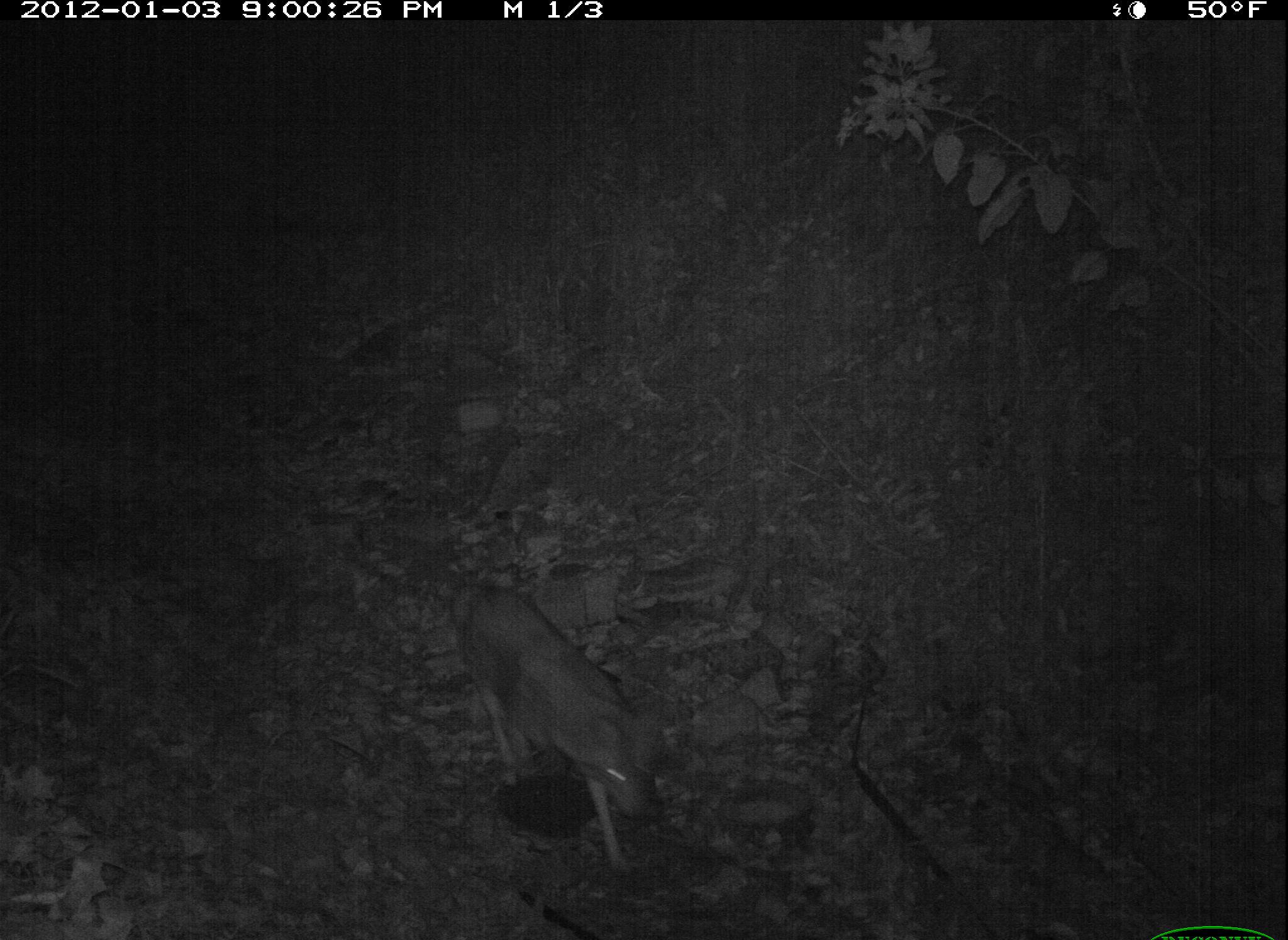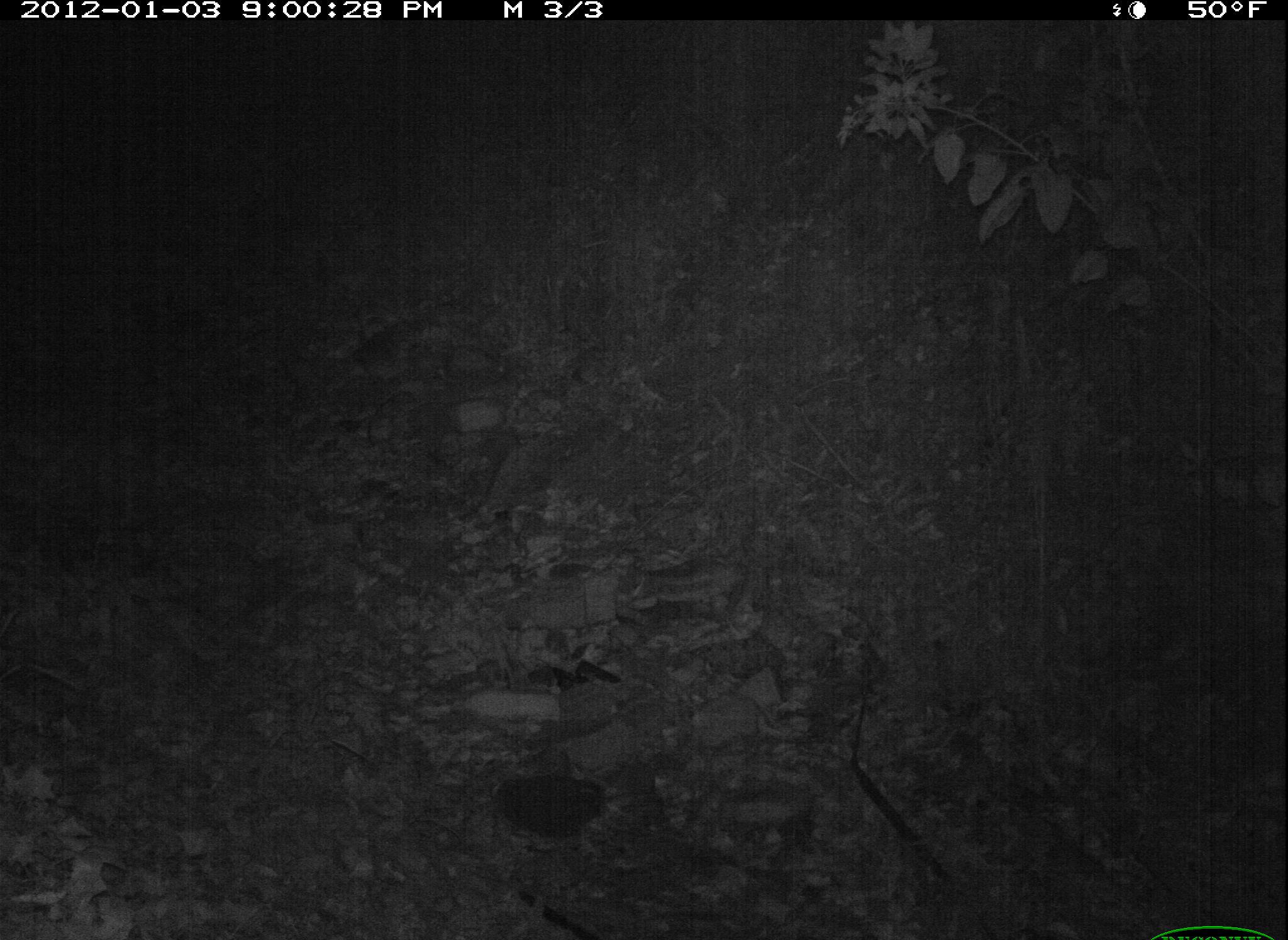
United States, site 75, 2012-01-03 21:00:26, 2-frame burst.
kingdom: Animalia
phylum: Chordata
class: Mammalia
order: Carnivora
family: Canidae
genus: Canis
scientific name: Canis latrans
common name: coyote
Coyote (Canis latrans).